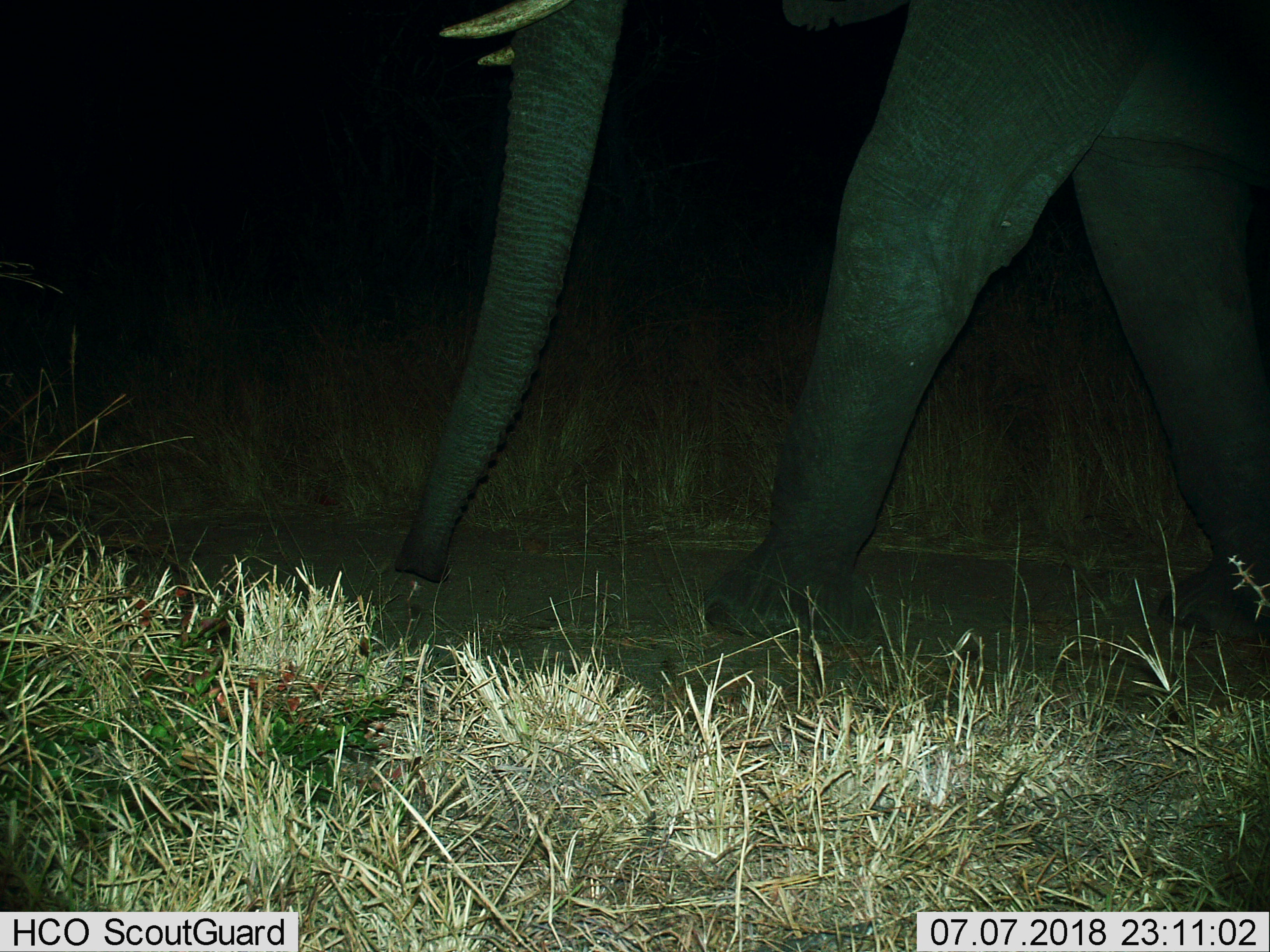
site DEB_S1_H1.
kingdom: Animalia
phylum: Chordata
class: Mammalia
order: Proboscidea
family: Elephantidae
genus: Loxodonta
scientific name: Loxodonta africana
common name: african bush elephant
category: elephant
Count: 1.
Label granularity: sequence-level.